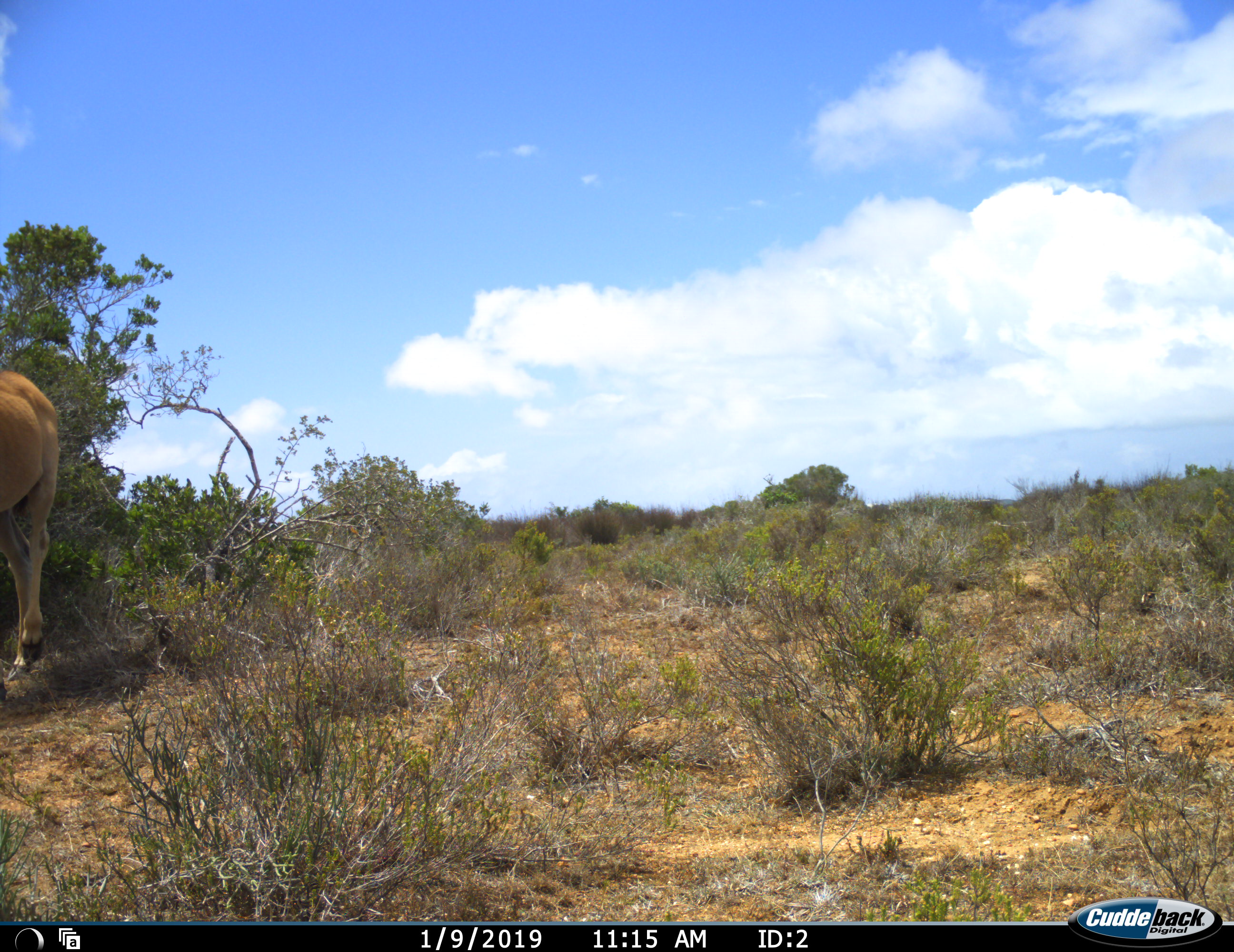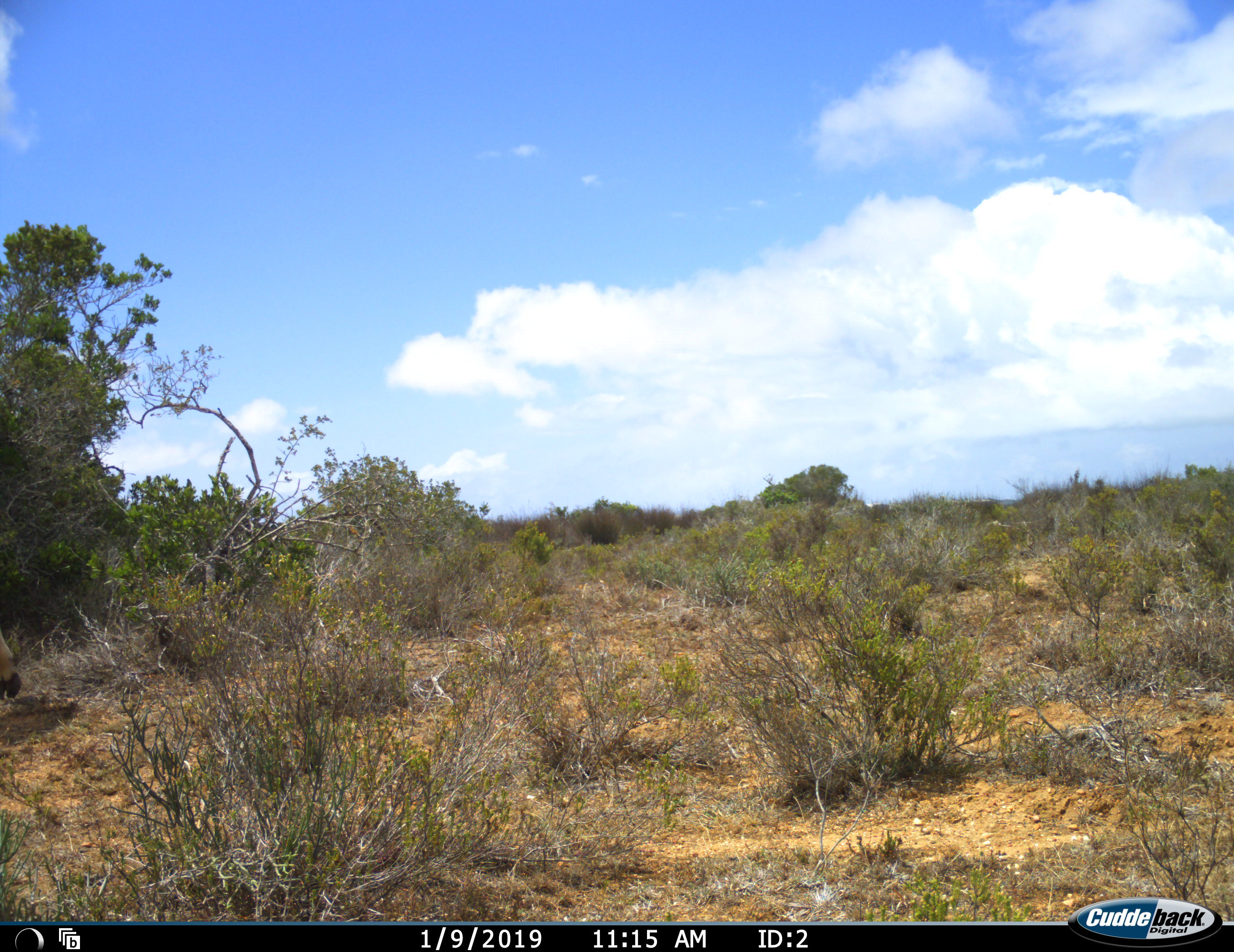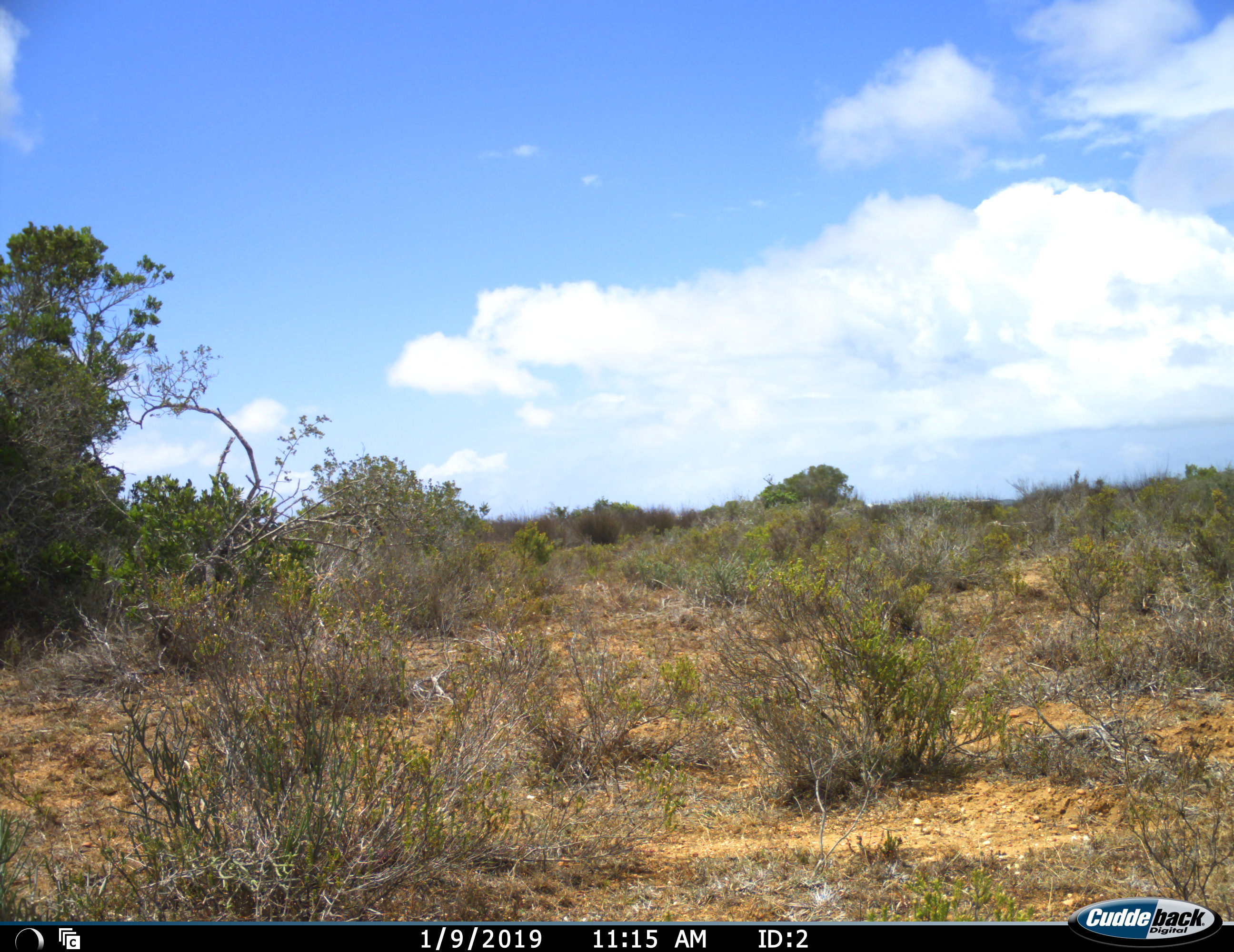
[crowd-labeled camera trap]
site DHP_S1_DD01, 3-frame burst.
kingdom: Animalia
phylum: Chordata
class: Mammalia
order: Artiodactyla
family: Bovidae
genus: Tragelaphus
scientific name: Tragelaphus oryx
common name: eland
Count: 1.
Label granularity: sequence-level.